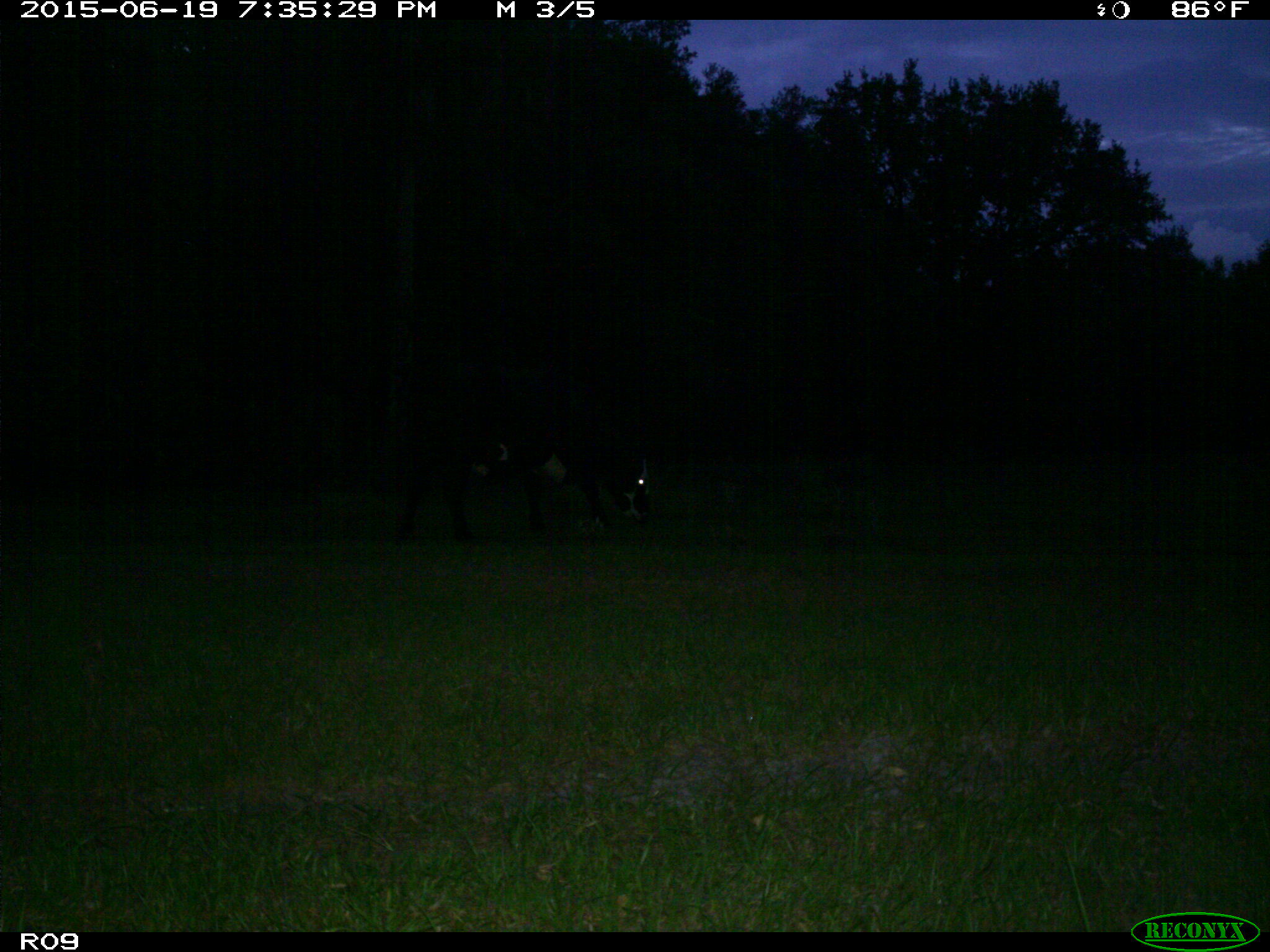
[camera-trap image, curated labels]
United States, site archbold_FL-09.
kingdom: Animalia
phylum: Chordata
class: Mammalia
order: Artiodactyla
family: Bovidae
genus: Bos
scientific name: Bos taurus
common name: domestic cow